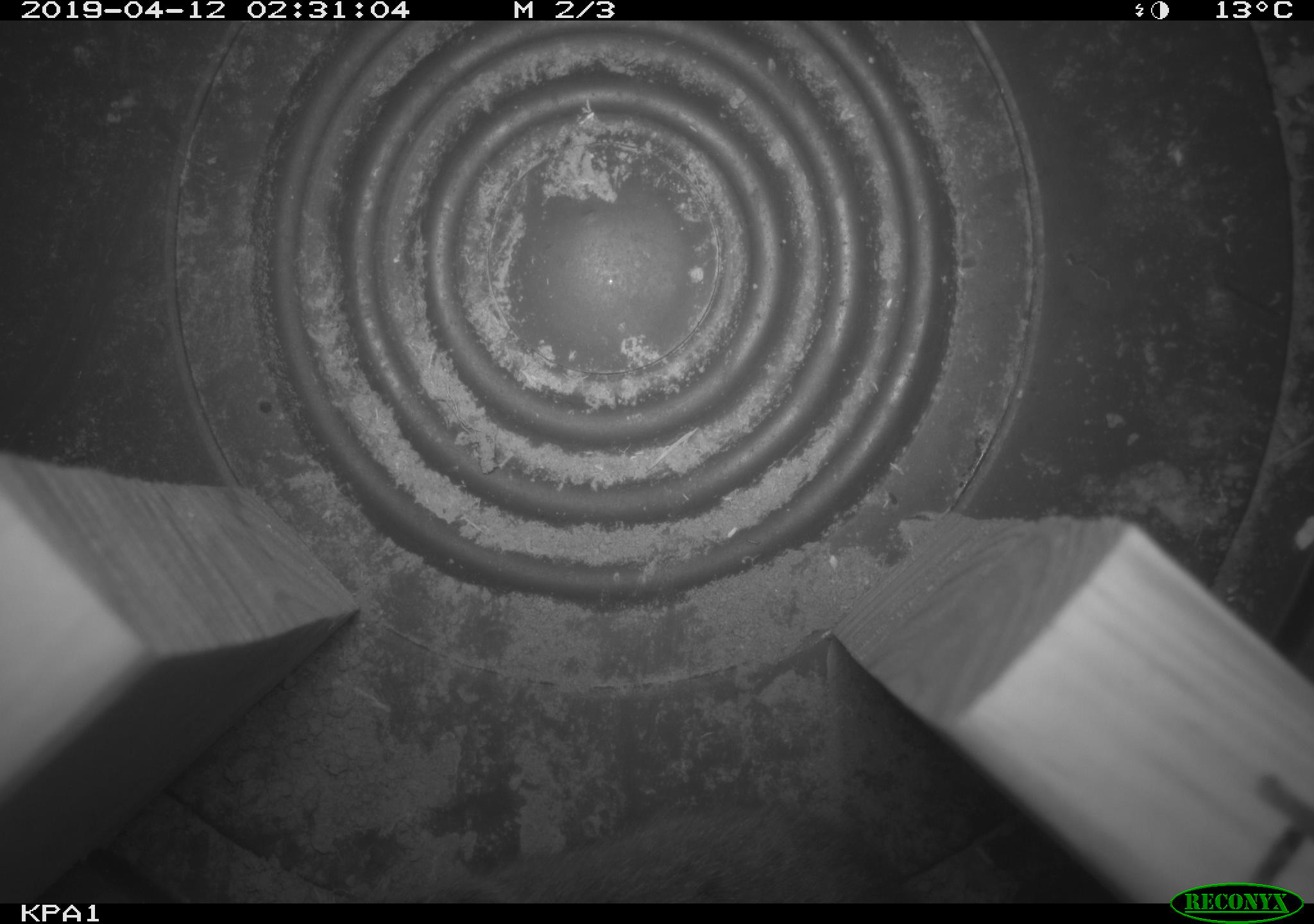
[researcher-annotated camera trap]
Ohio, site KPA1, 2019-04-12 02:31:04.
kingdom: Animalia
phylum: Chordata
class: Mammalia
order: Rodentia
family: Cricetidae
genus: Microtus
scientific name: Microtus pennsylvanicus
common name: meadow vole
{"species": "meadow vole (Microtus pennsylvanicus)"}